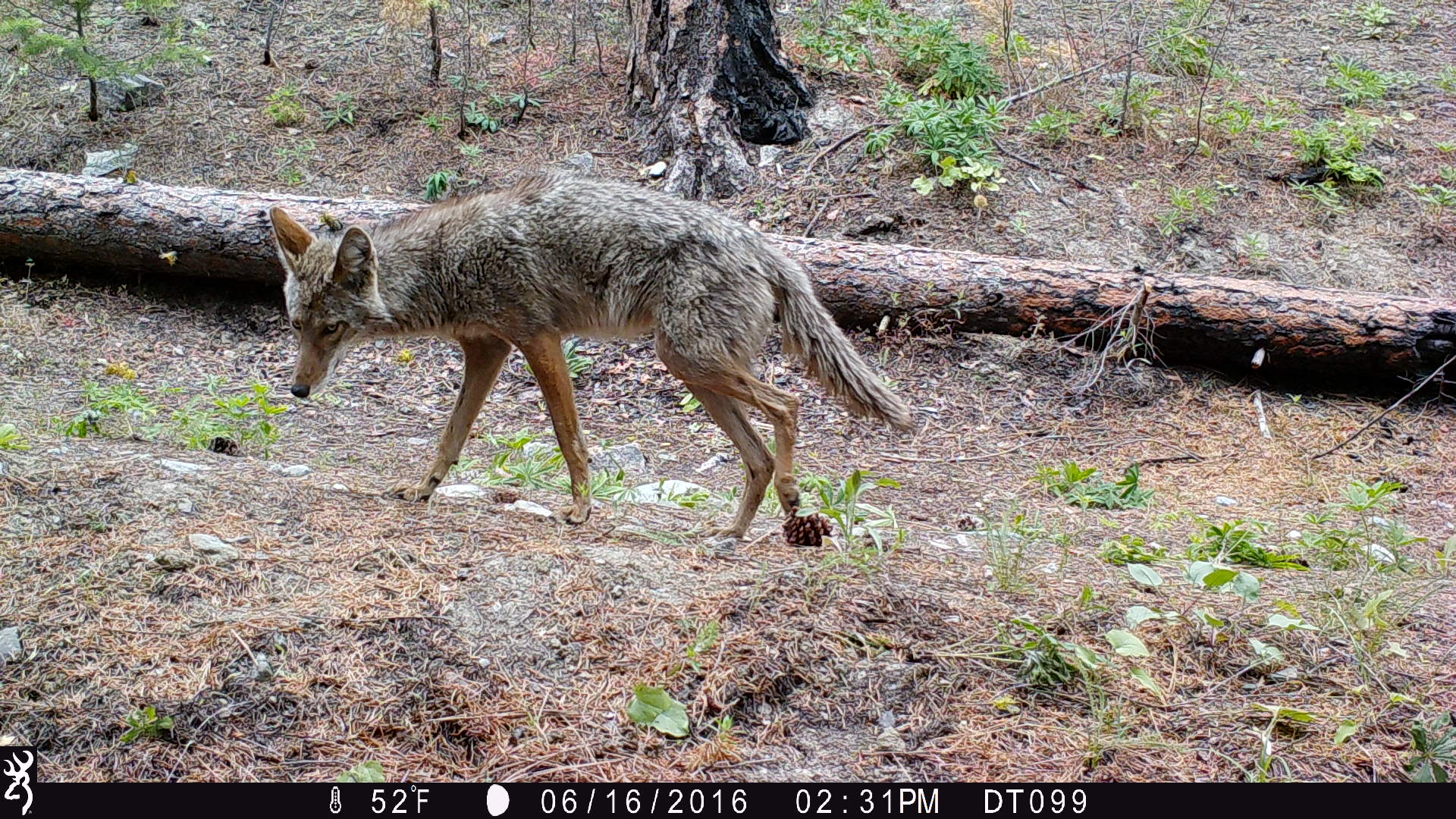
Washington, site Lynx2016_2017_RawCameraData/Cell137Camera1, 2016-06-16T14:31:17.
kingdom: Animalia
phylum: Chordata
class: Mammalia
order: Carnivora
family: Canidae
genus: Canis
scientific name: Canis latrans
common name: coyote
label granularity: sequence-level